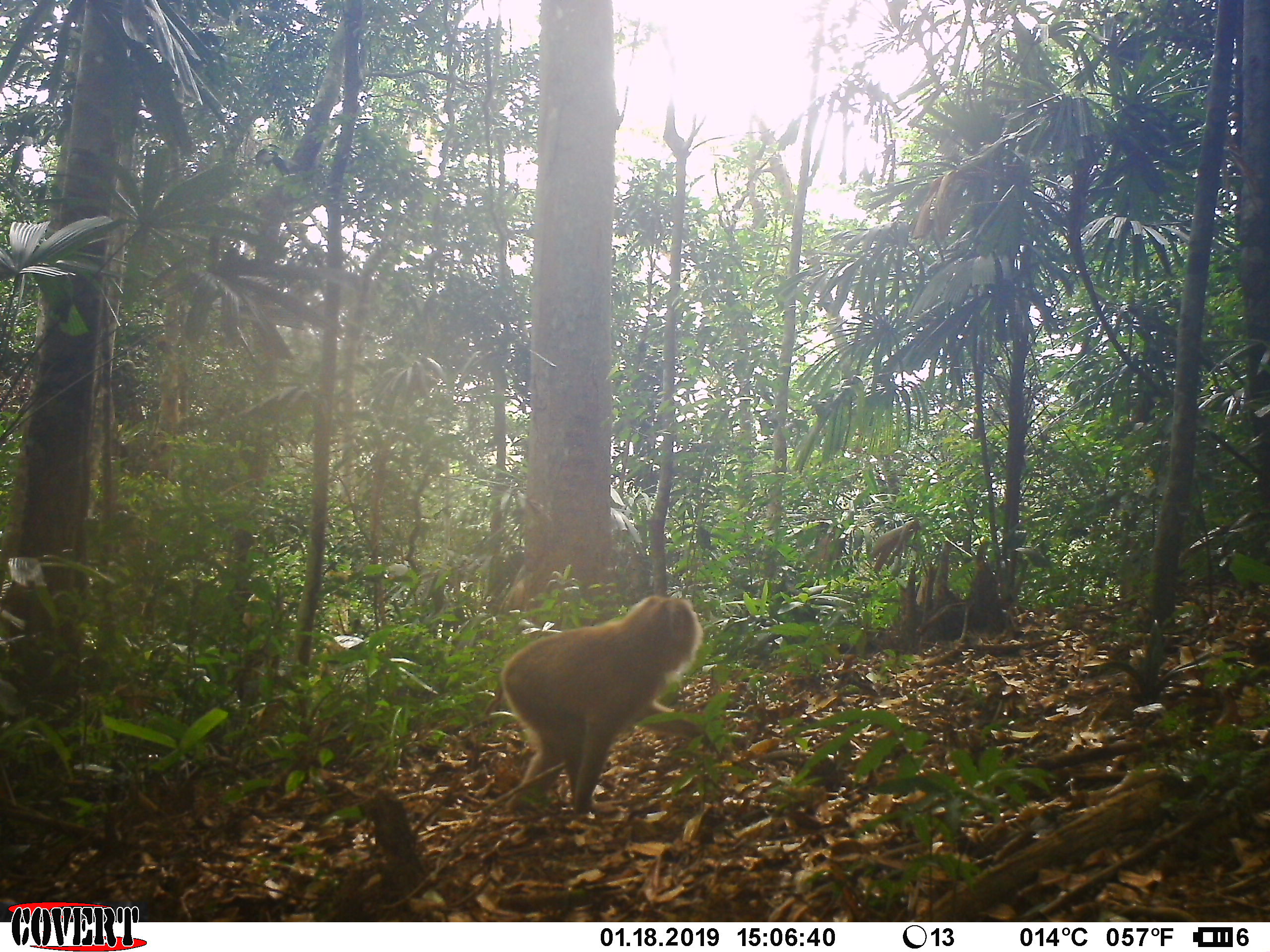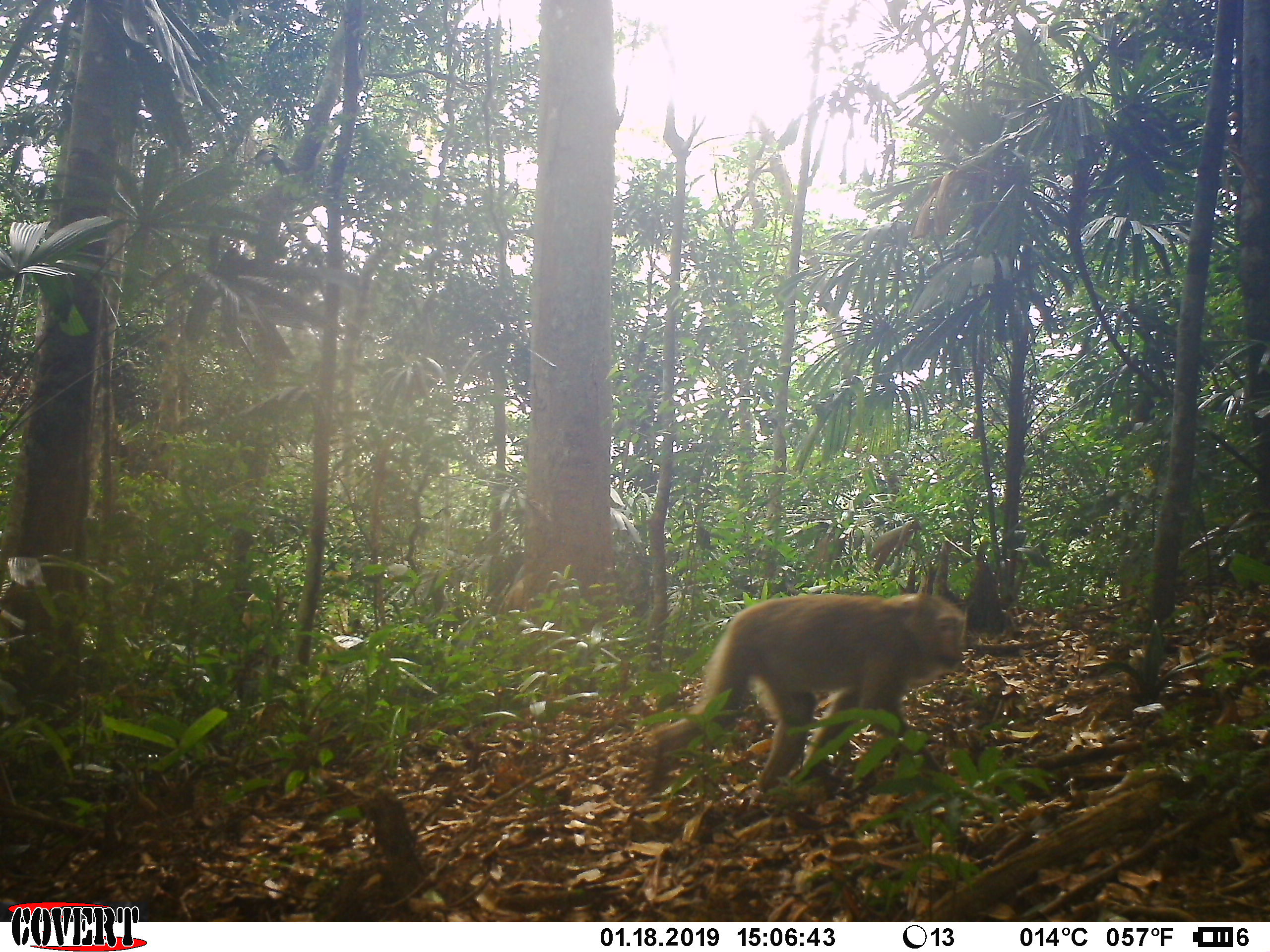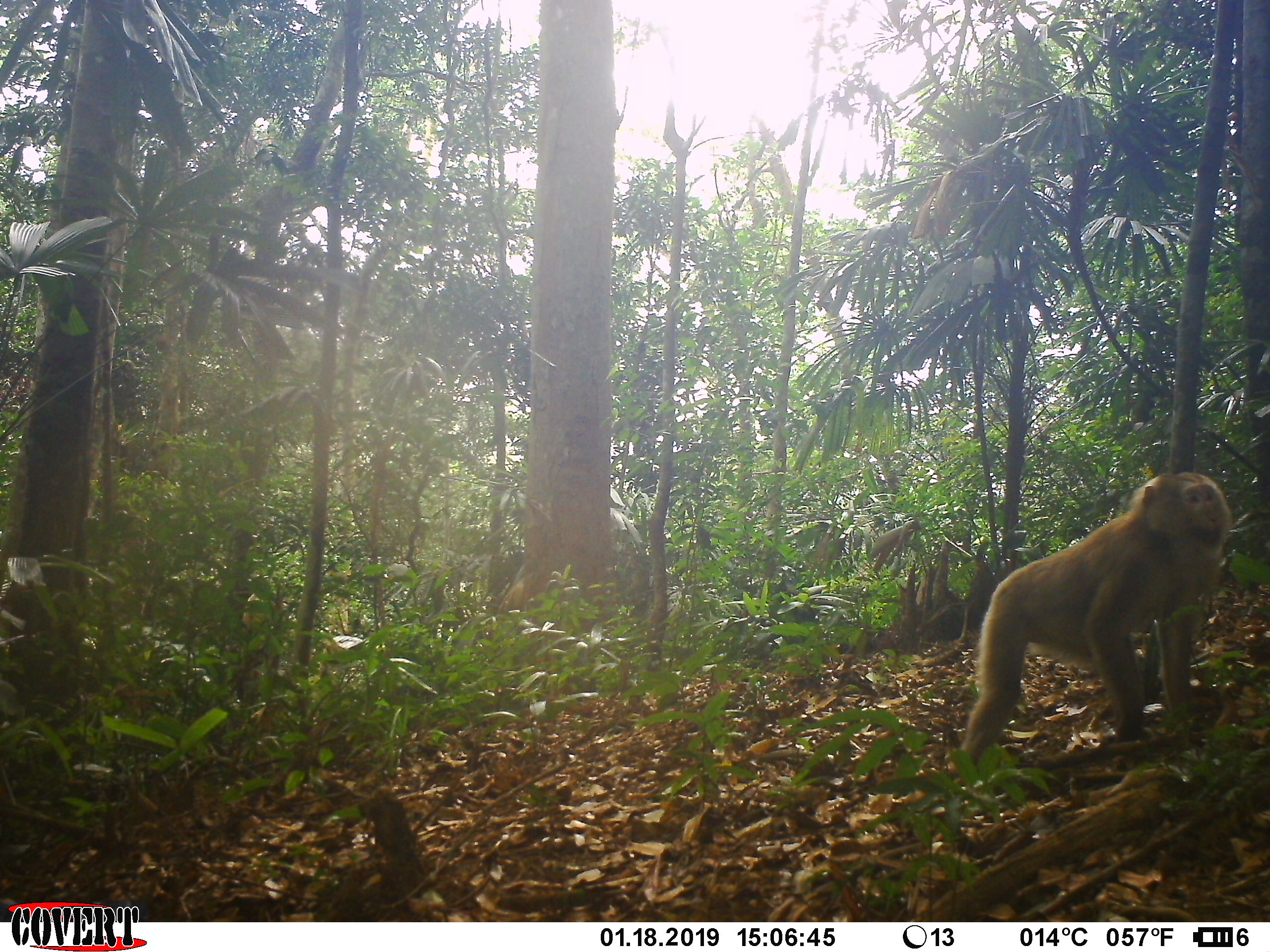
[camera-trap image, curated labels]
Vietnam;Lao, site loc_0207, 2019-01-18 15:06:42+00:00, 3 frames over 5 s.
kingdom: Animalia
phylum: Chordata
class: Mammalia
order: Primates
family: Cercopithecidae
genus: Macaca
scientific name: Macaca nemestrina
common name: pig-tailed macaque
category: pig tailed macaque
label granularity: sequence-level